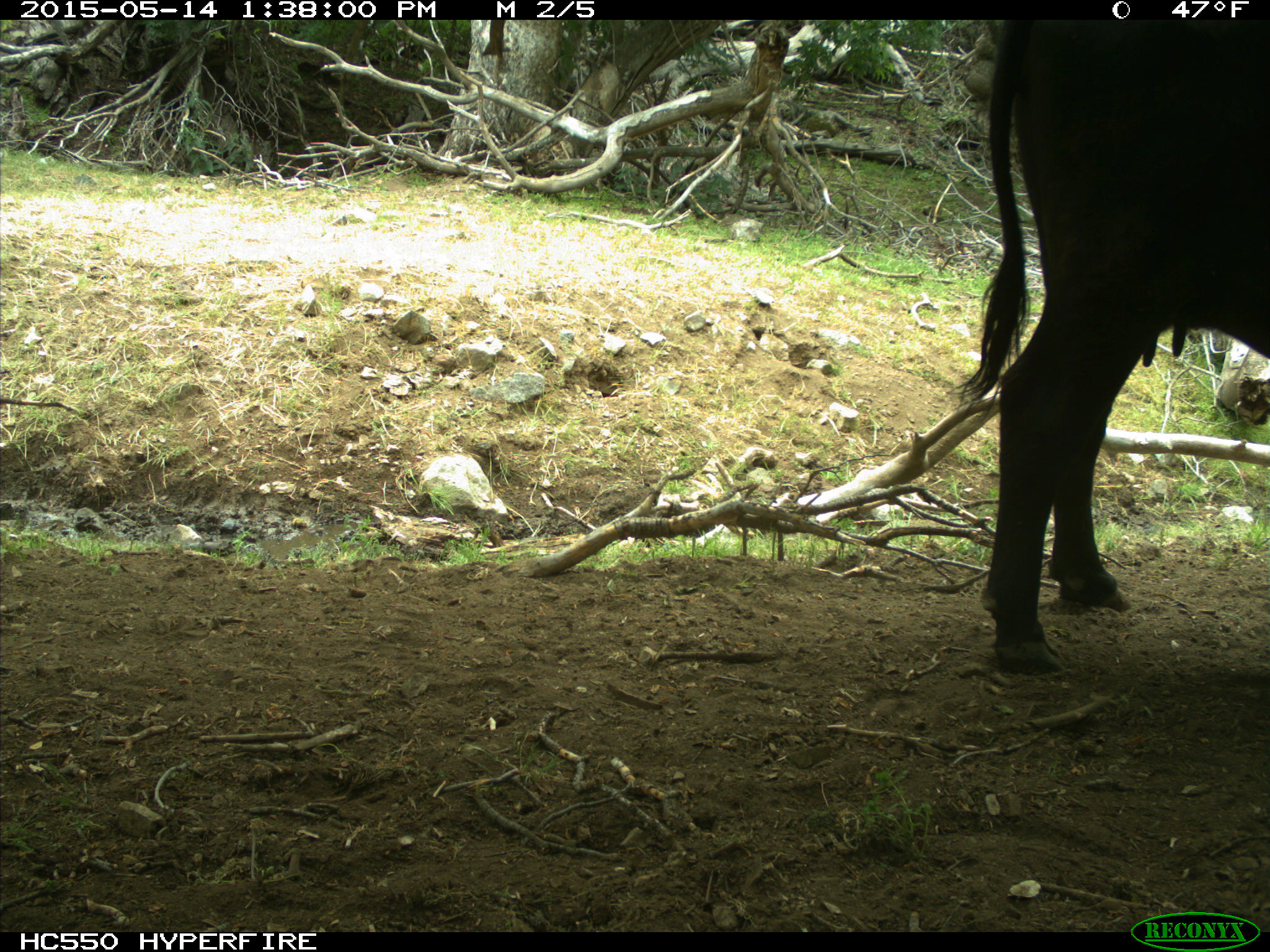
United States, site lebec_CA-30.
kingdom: Animalia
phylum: Chordata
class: Mammalia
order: Artiodactyla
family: Bovidae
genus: Bos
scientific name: Bos taurus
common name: domestic cow